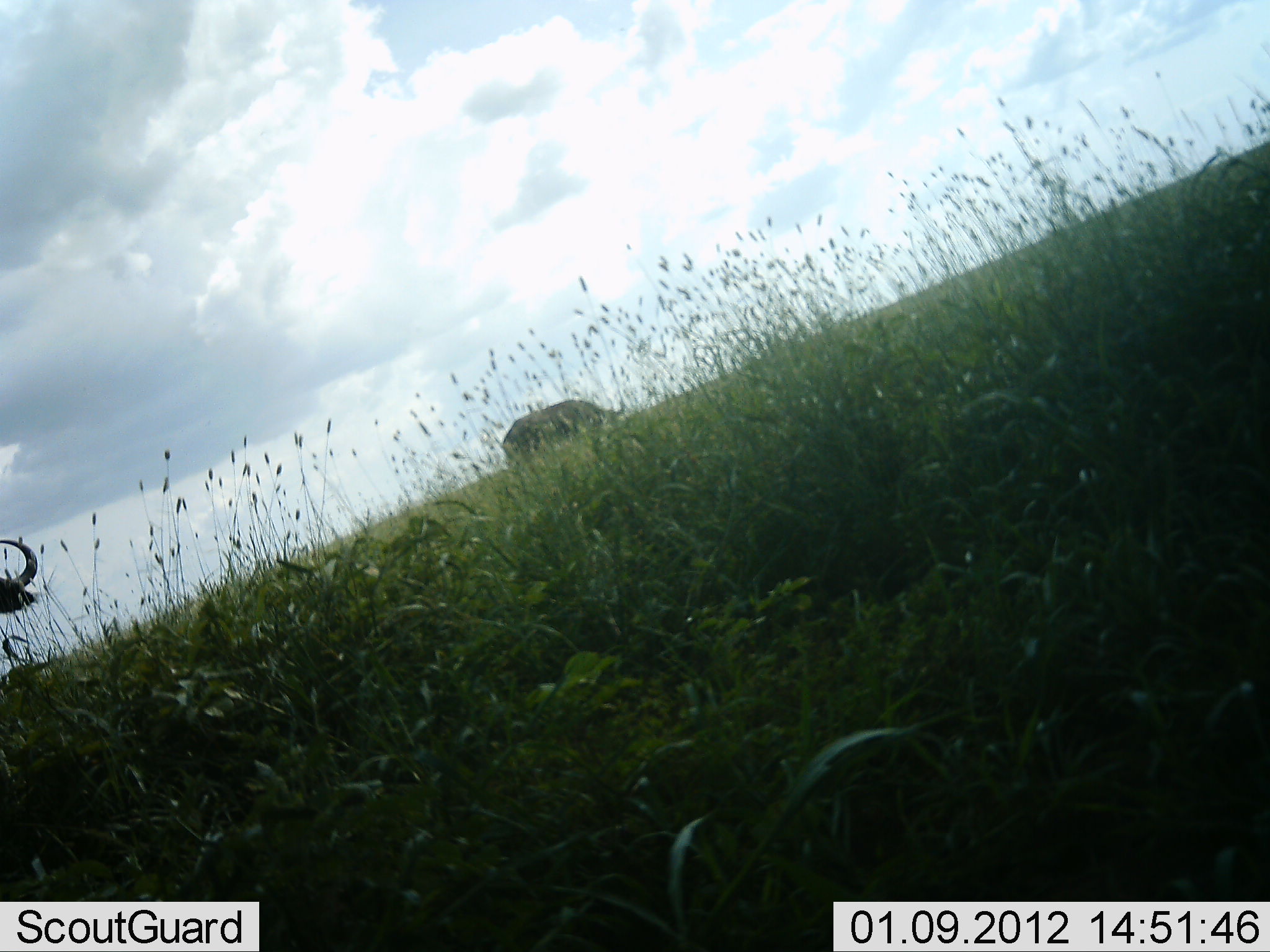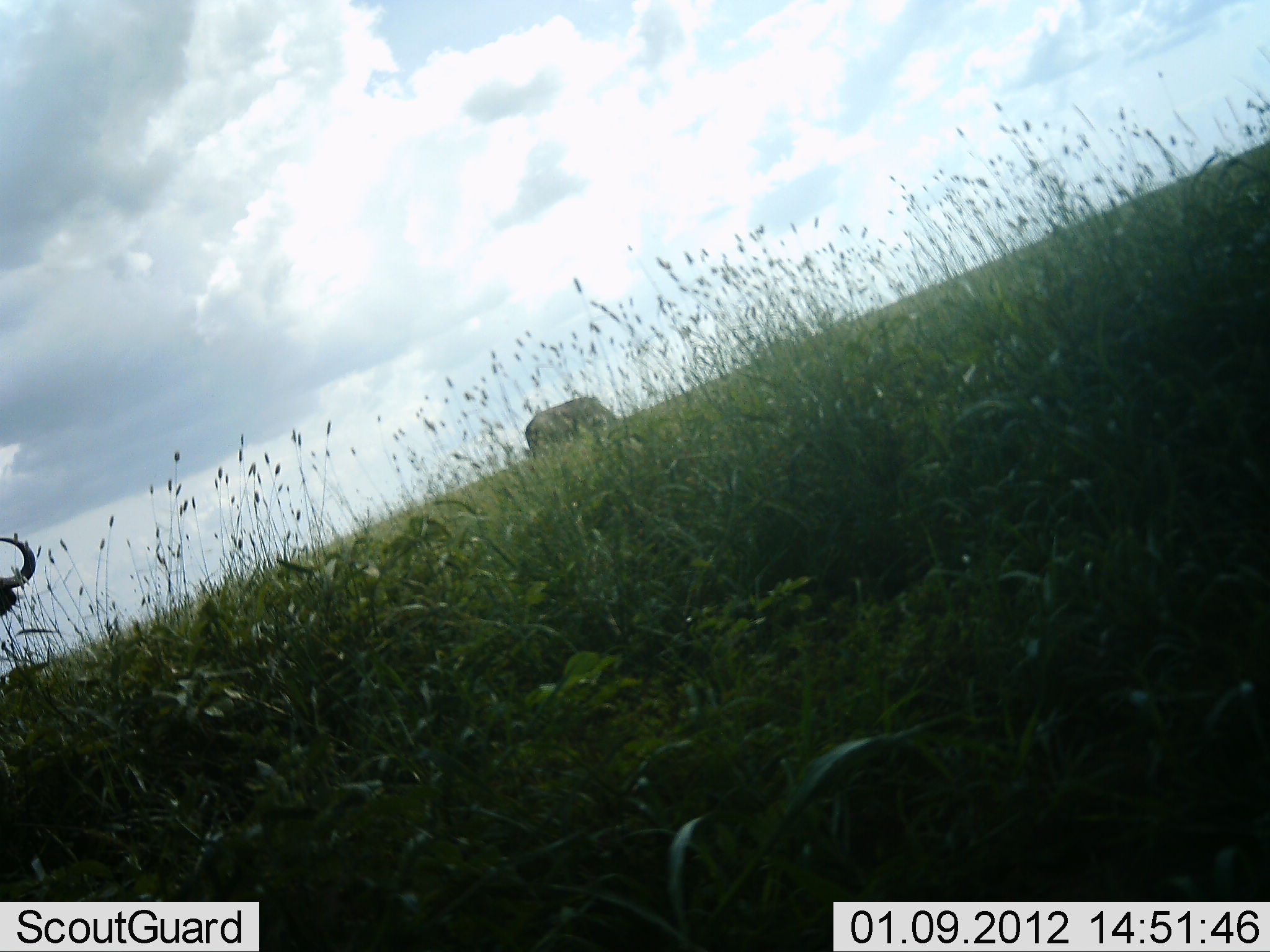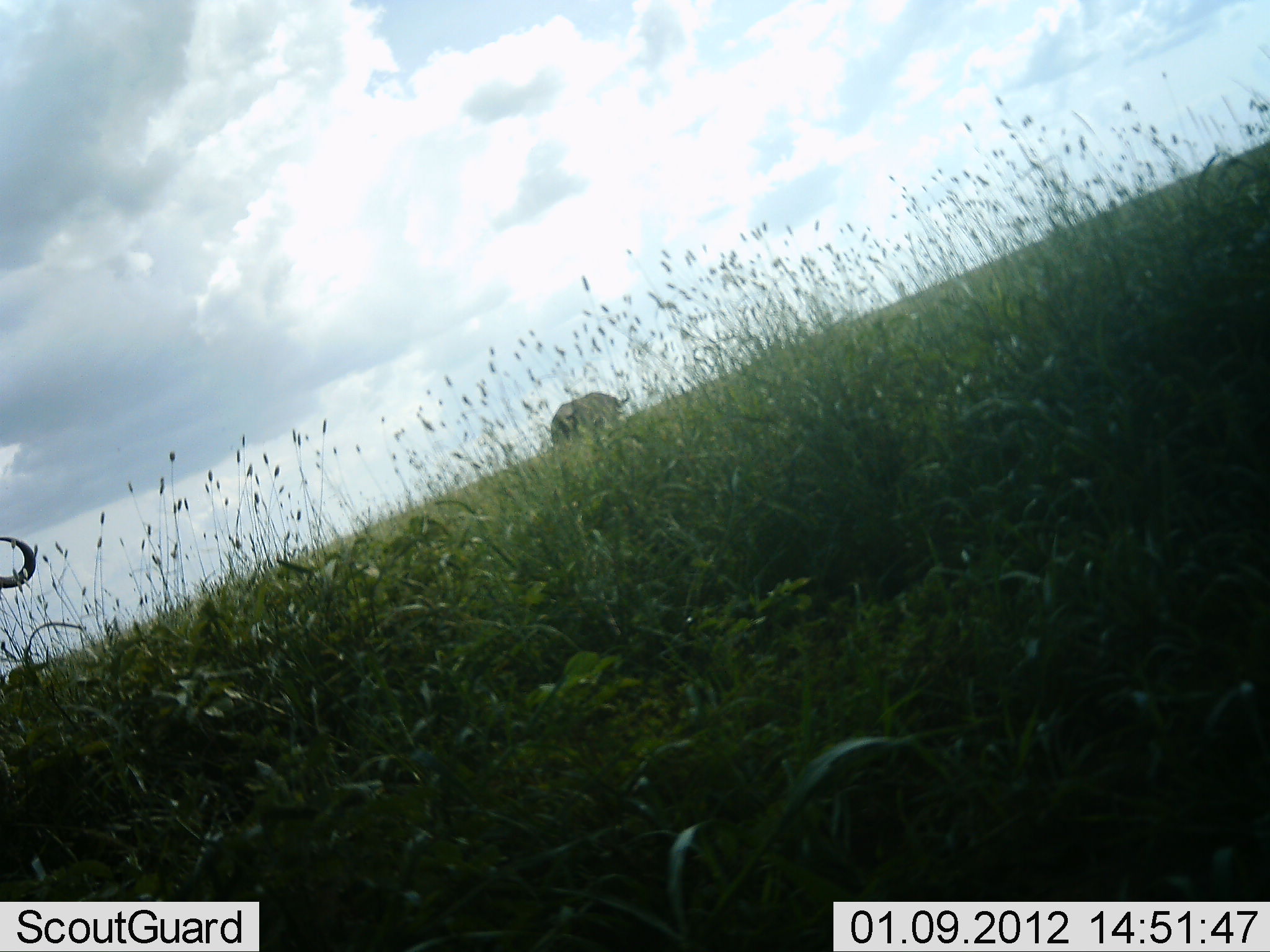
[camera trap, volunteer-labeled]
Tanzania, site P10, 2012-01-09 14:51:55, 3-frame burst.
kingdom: Animalia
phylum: Chordata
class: Mammalia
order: Artiodactyla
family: Bovidae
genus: Syncerus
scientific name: Syncerus caffer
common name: cape buffalo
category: buffalo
Buffalo (cape buffalo) (Syncerus caffer), count 2. Behavior (volunteer vote fractions): standing 38%, resting 0%, moving 8%, interacting 0%. Young present (vote fraction): 0%. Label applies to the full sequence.